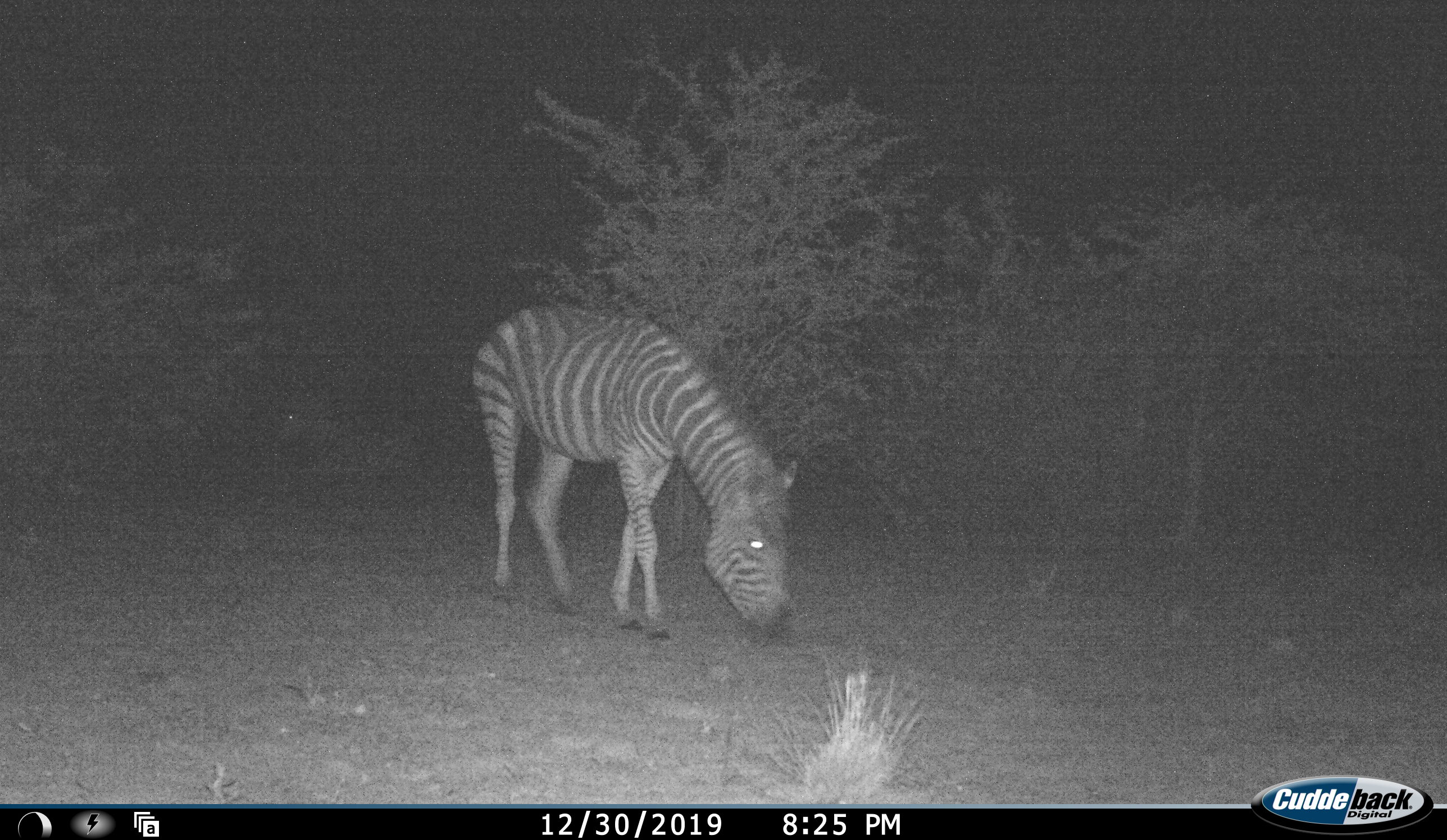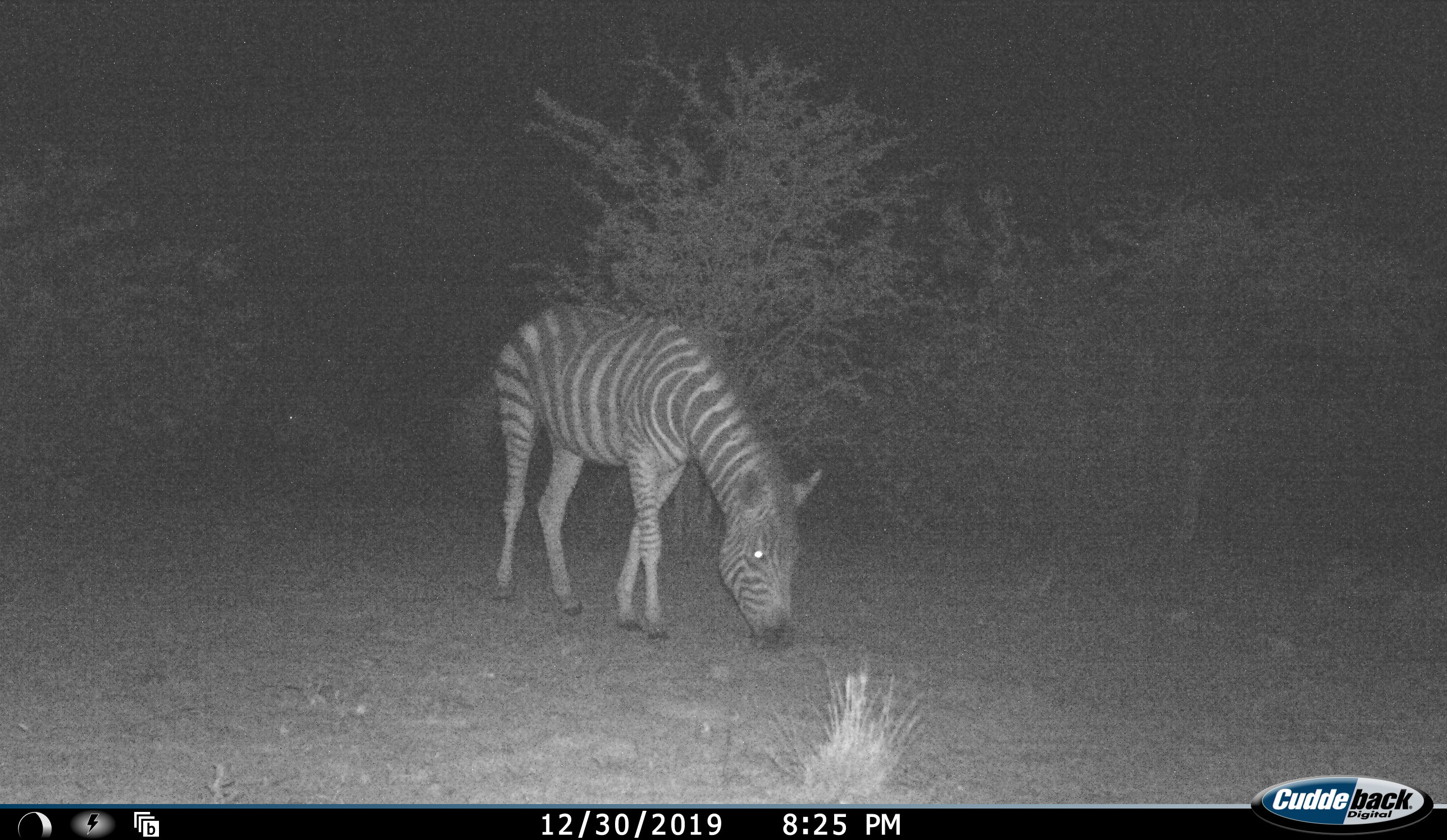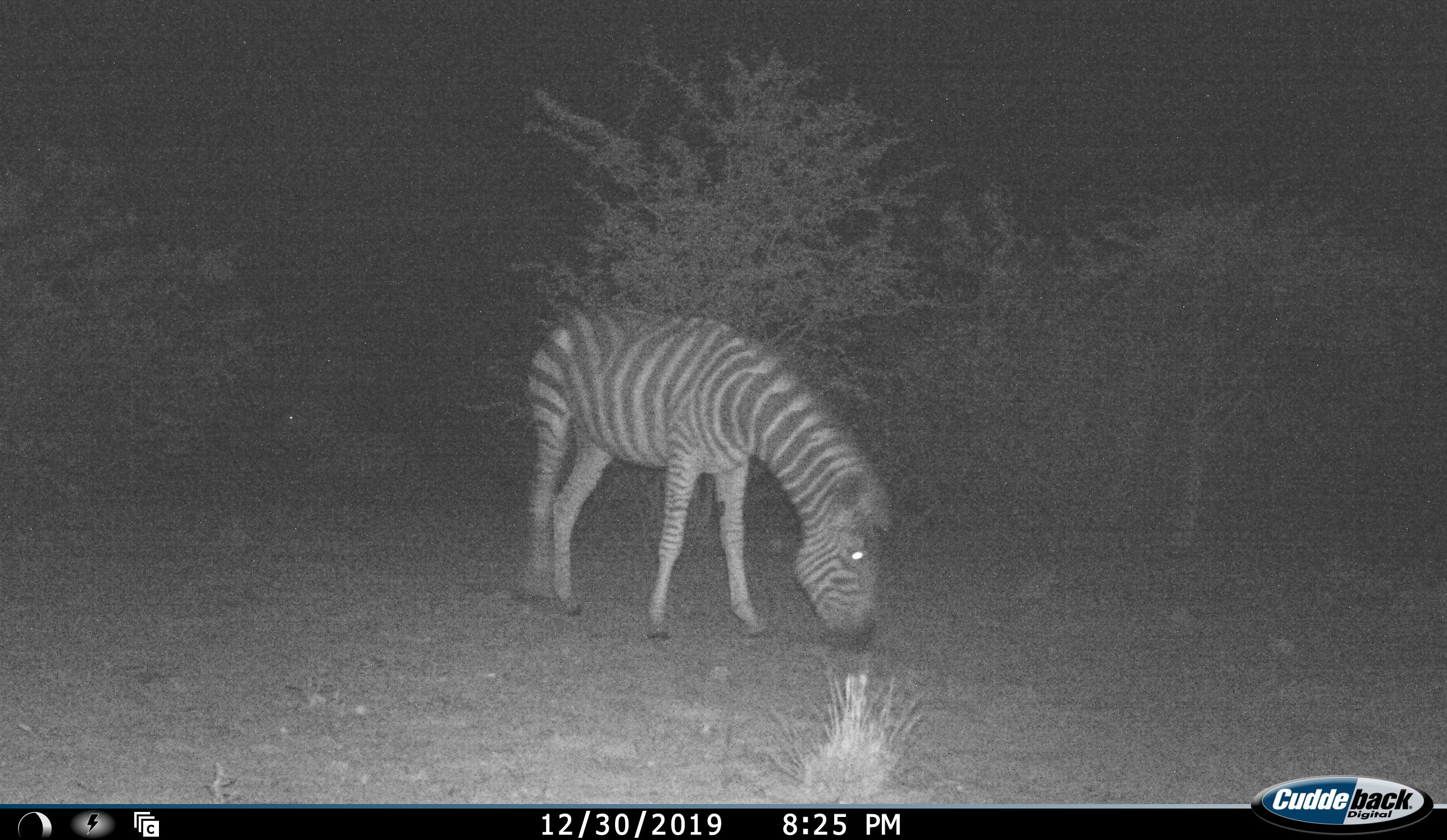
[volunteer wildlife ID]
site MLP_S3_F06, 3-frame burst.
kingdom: Animalia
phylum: Chordata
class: Mammalia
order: Perissodactyla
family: Equidae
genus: Equus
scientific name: Equus quagga burchellii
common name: burchell's zebra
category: zebraburchells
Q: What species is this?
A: Zebraburchells (burchell's zebra) (Equus quagga burchellii).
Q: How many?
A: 1.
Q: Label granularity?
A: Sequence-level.